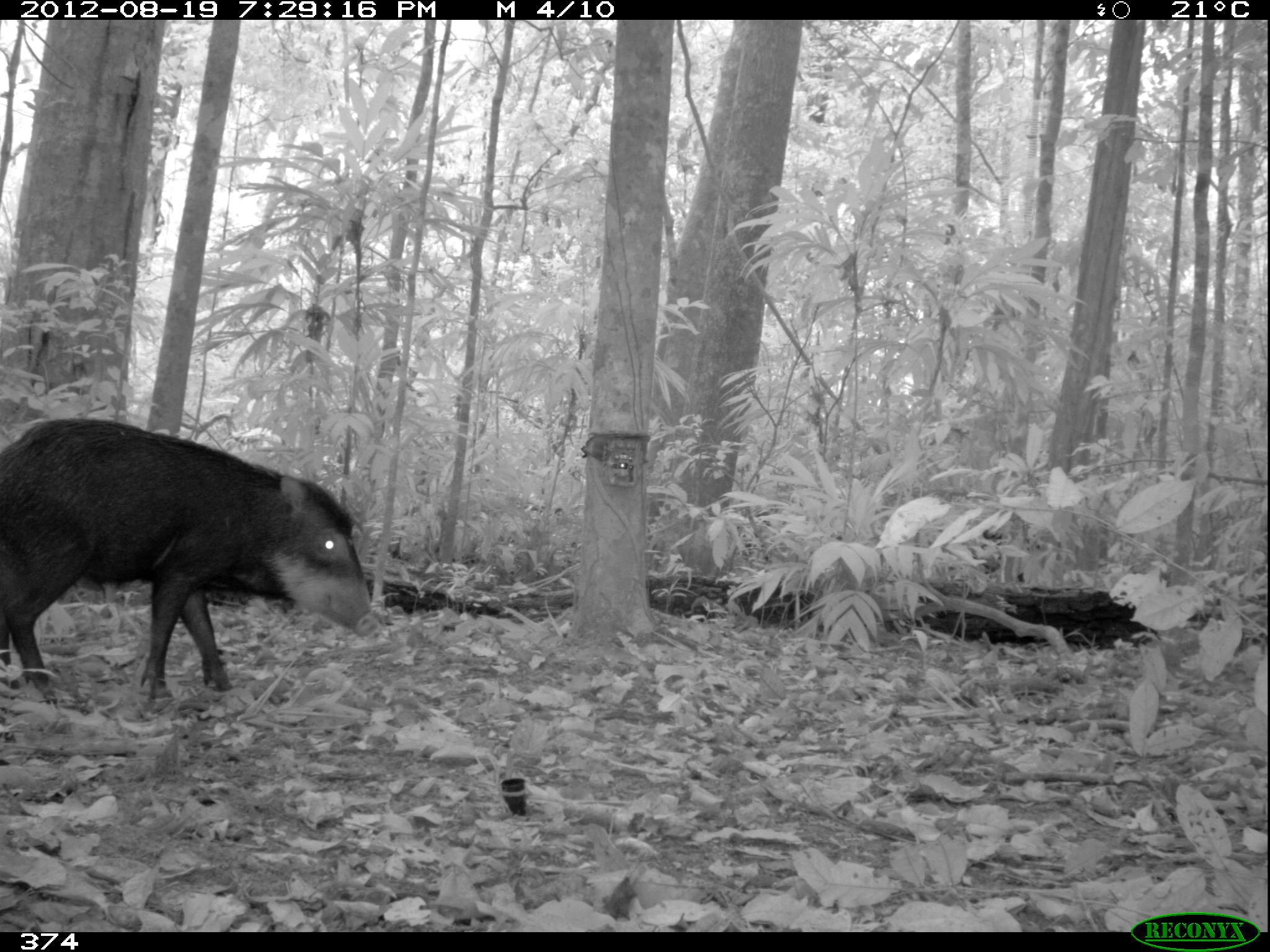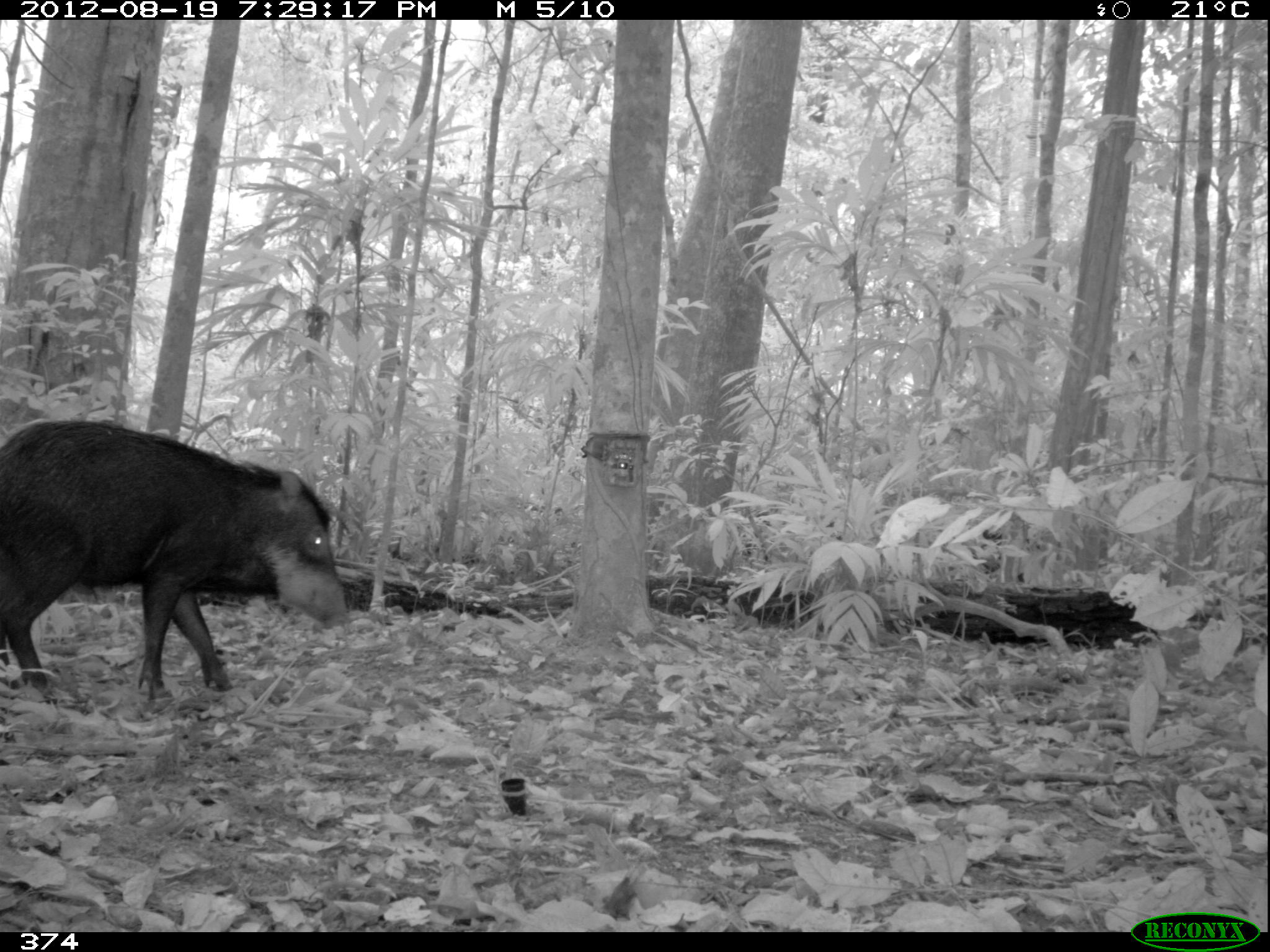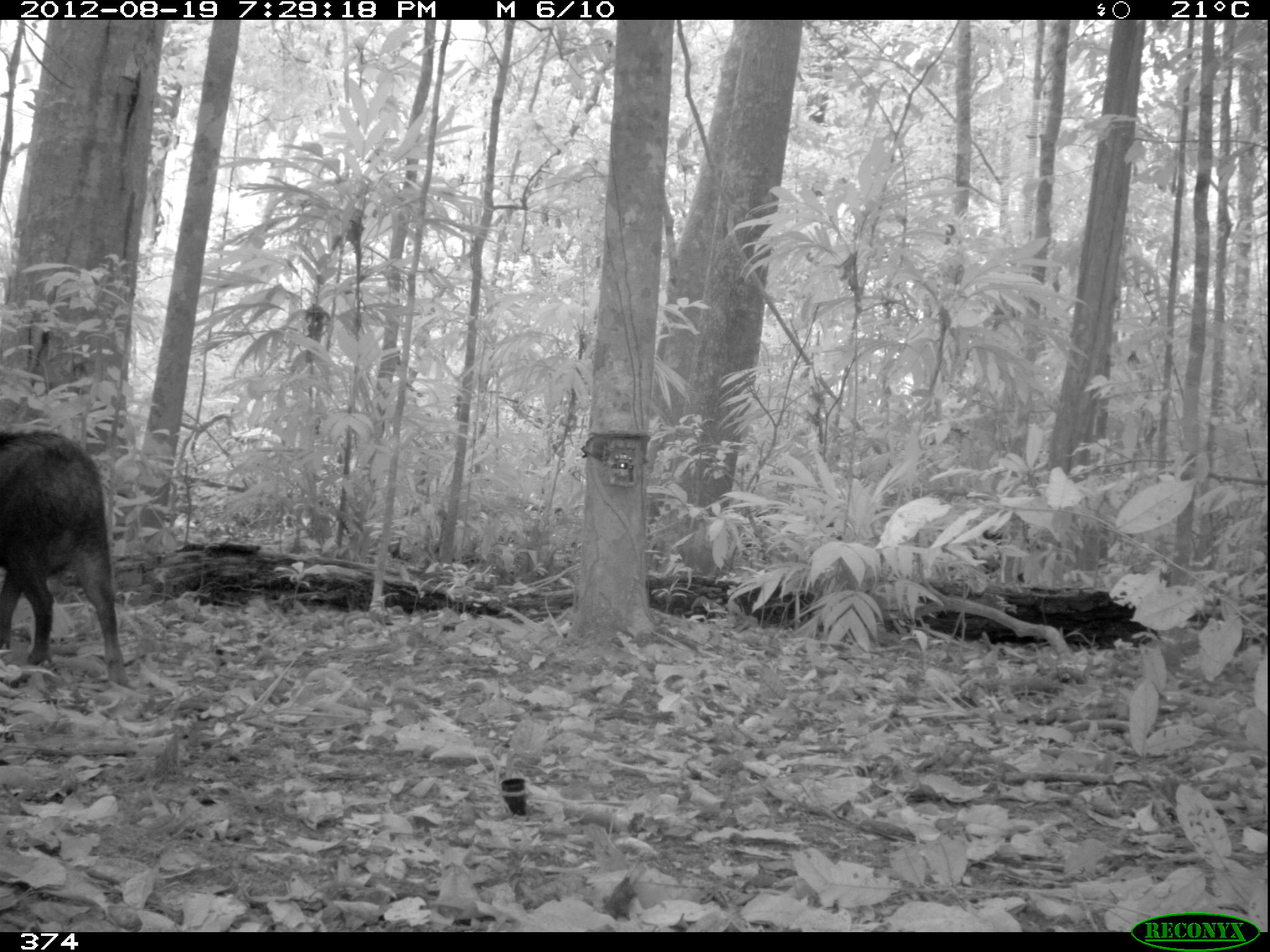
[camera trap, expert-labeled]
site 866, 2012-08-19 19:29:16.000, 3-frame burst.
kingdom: Animalia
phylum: Chordata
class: Mammalia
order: Artiodactyla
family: Tayassuidae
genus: Tayassu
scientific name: Tayassu pecari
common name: white-lipped peccary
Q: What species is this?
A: Tayassu pecari (white-lipped peccary).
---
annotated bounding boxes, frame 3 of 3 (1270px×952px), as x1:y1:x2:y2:
tayassu pecari: 0:429:128:686; 938:525:1007:582